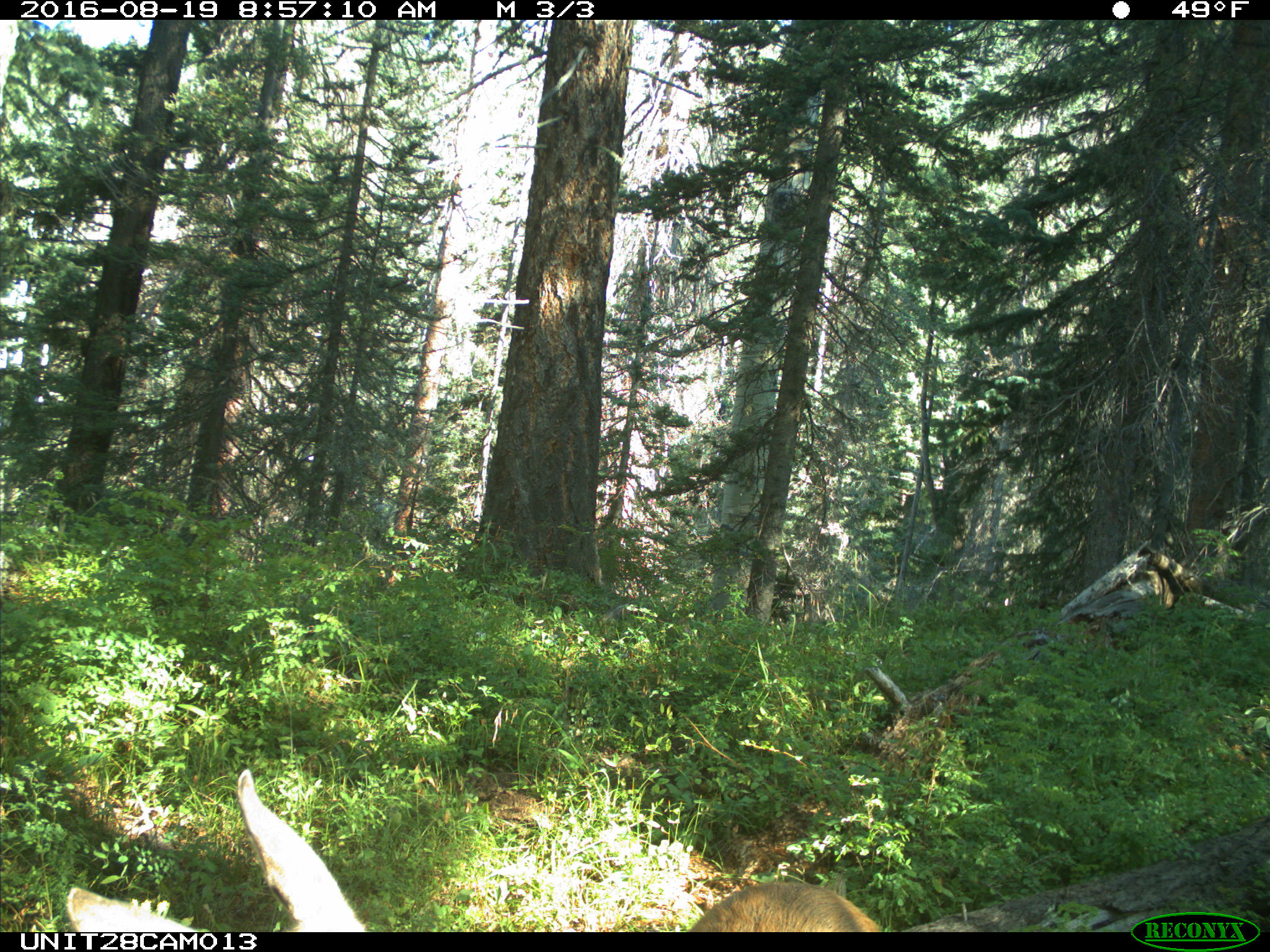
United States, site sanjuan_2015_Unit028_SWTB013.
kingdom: Animalia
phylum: Chordata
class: Mammalia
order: Artiodactyla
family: Cervidae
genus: Odocoileus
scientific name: Odocoileus hemionus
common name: mule deer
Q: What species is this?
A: Odocoileus hemionus (mule deer).